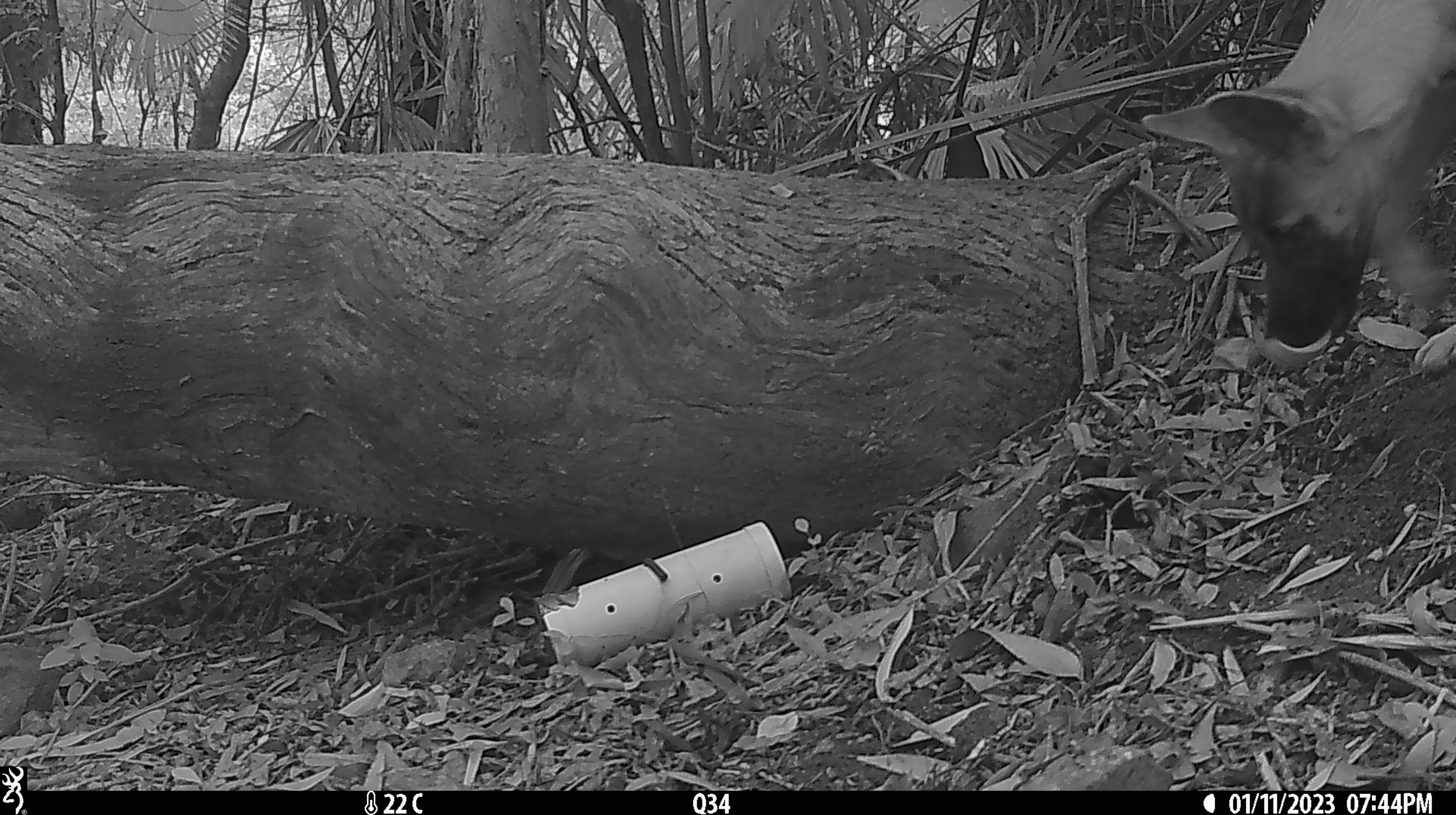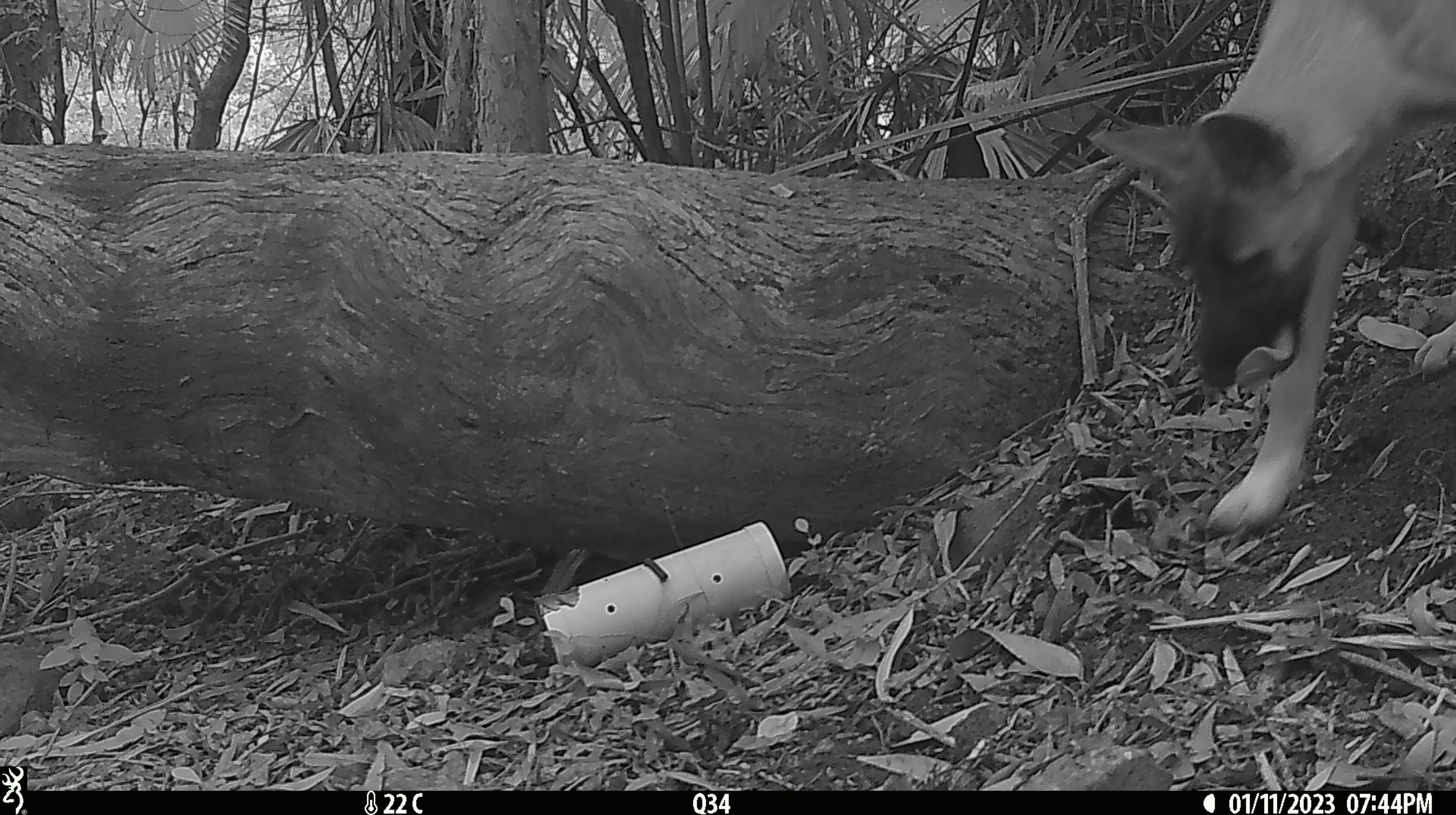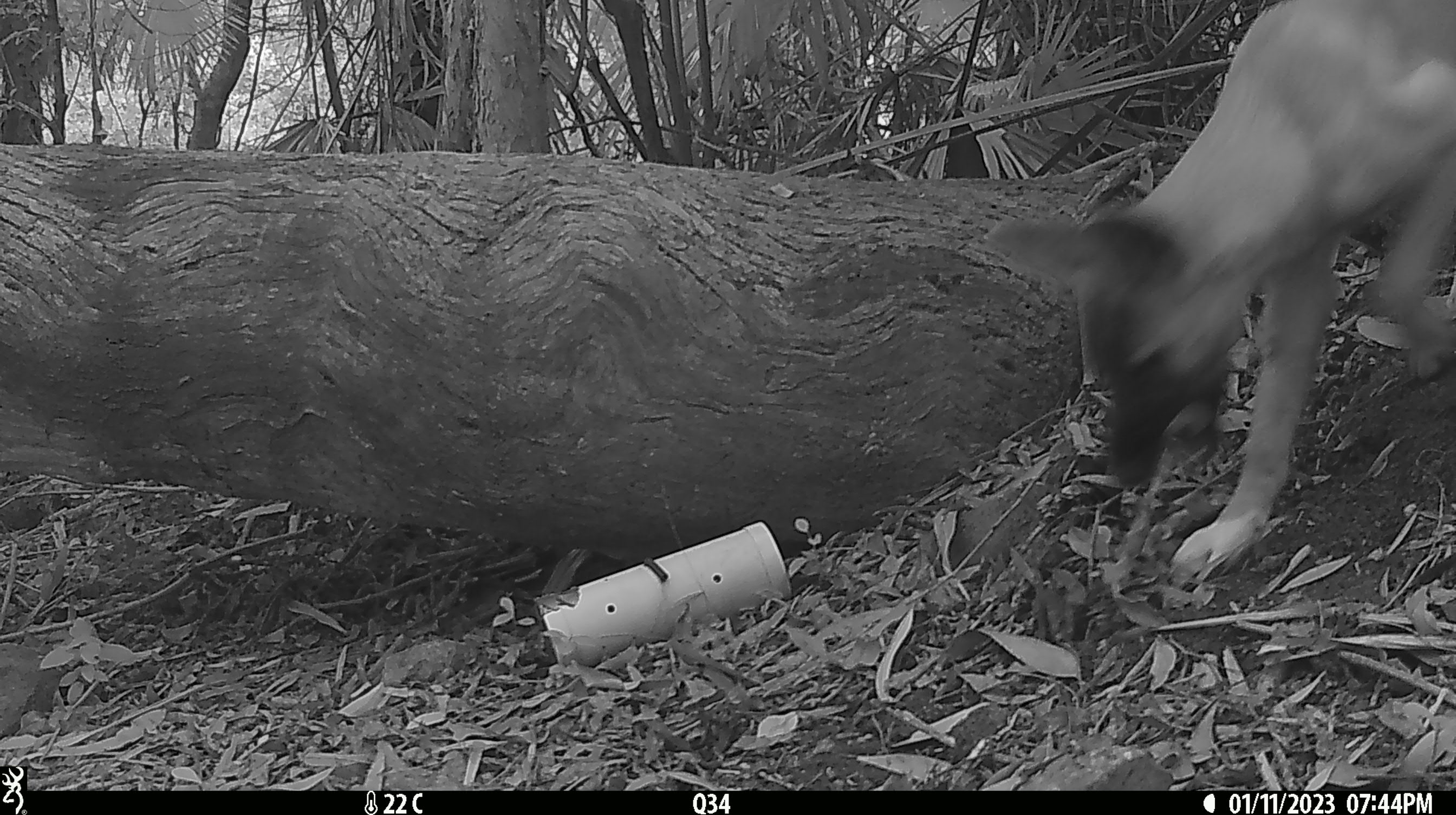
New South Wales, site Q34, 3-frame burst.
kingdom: Animalia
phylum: Chordata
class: Mammalia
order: Carnivora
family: Canidae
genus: Canis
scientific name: Canis familiaris dingo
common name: dingo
Dingo (Canis familiaris dingo).